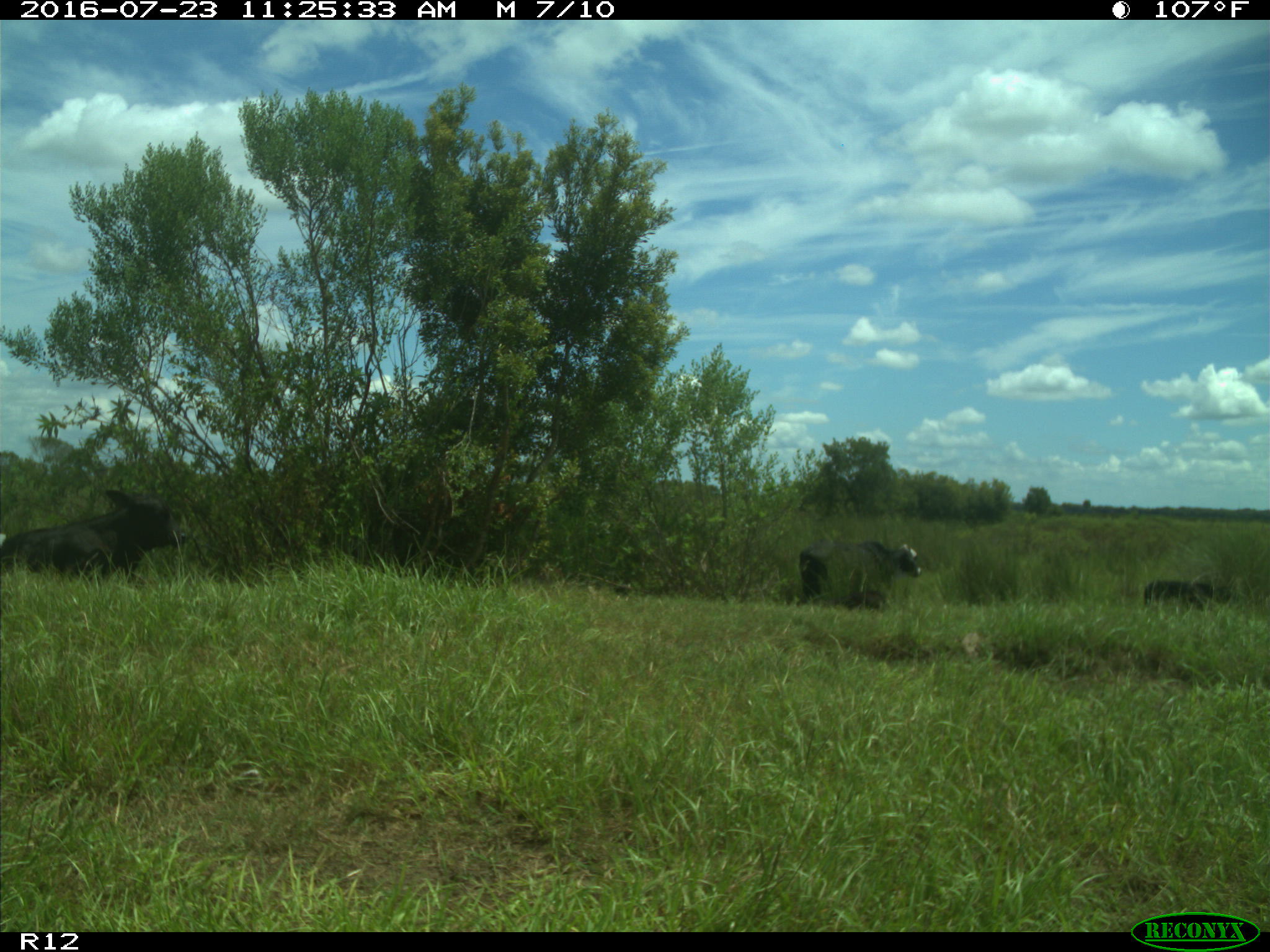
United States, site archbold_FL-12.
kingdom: Animalia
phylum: Chordata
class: Mammalia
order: Artiodactyla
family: Bovidae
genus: Bos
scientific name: Bos taurus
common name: domestic cow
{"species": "Bos taurus (domestic cow)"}